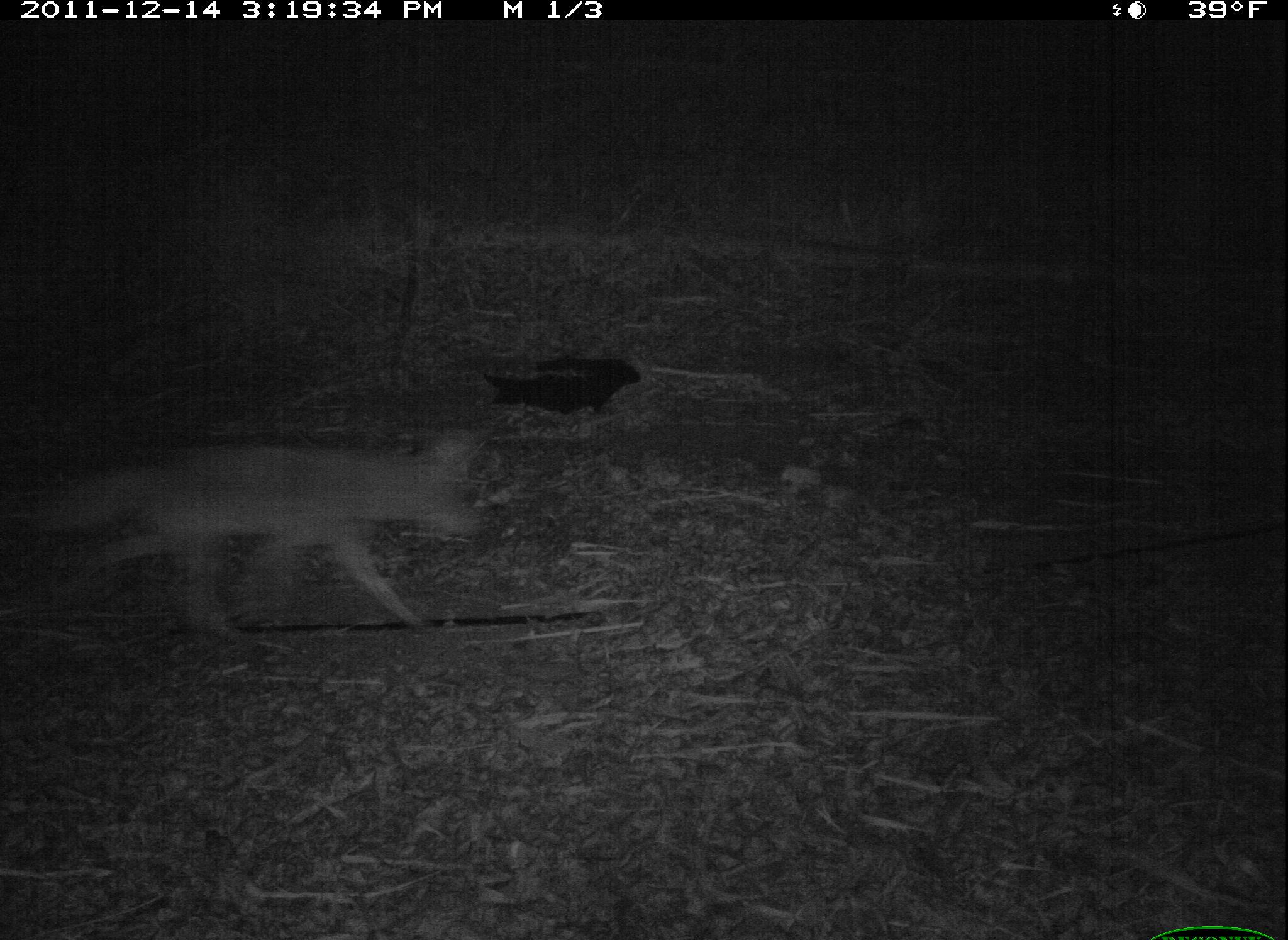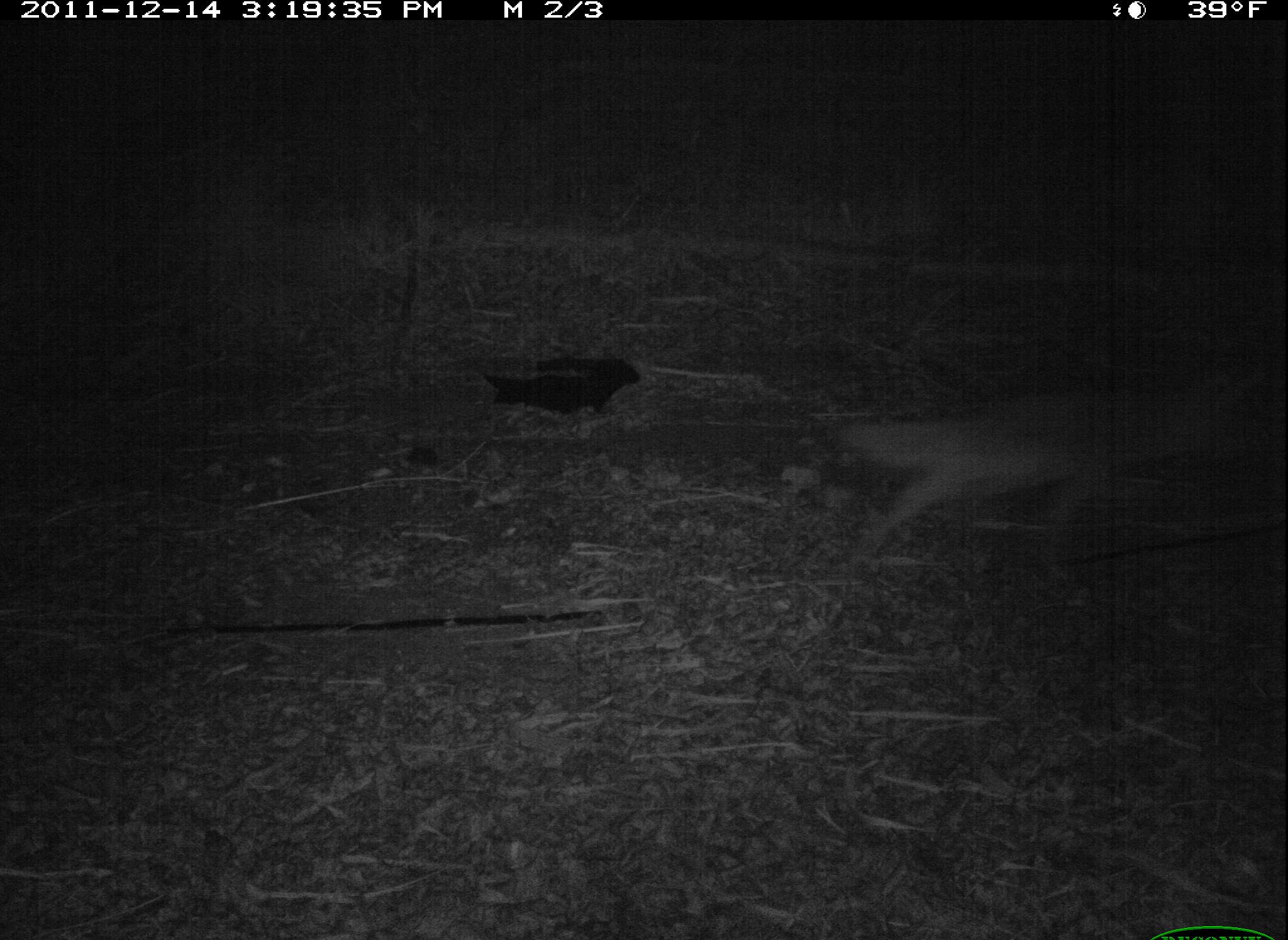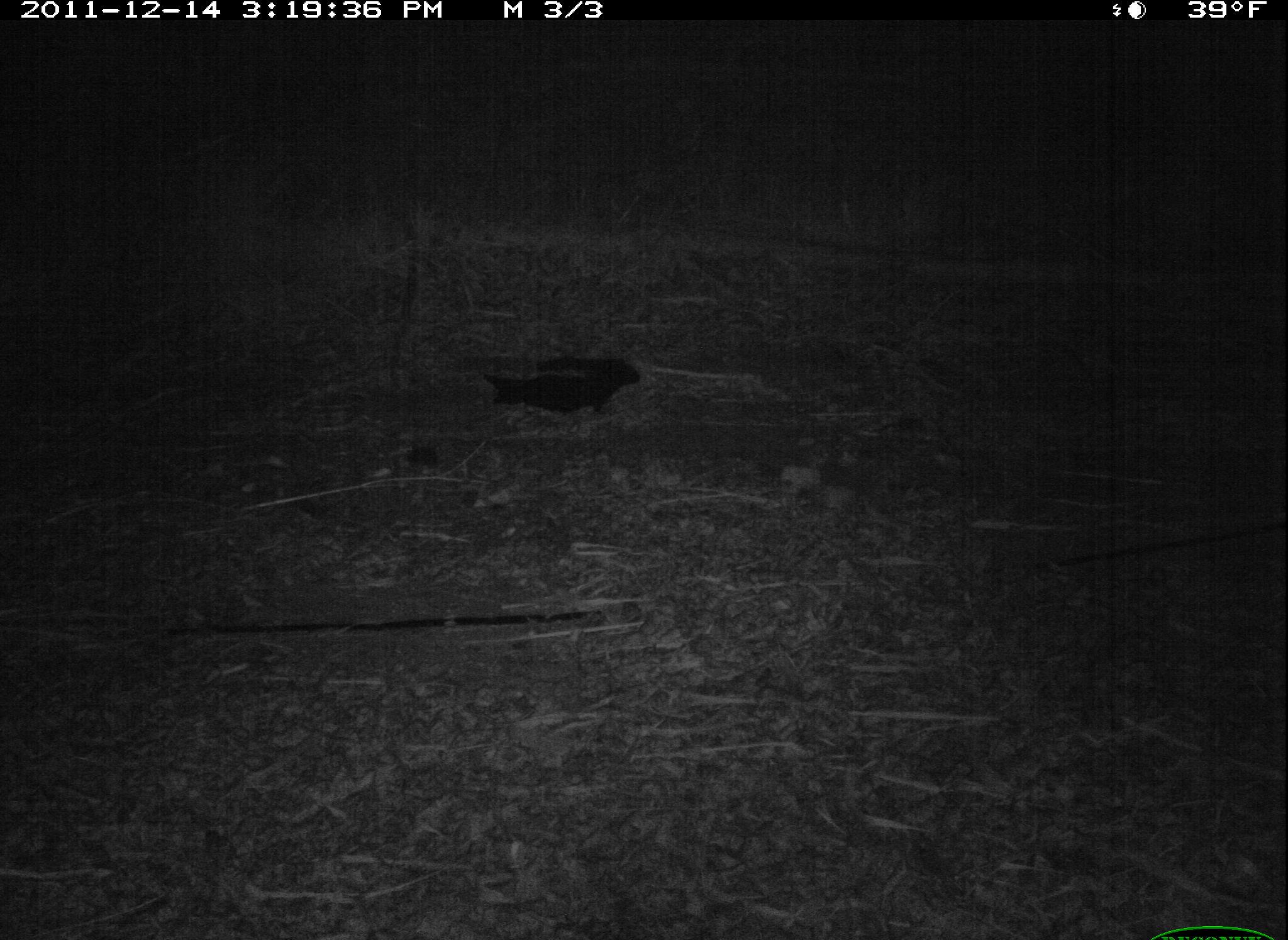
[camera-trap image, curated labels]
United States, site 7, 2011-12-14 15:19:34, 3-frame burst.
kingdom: Animalia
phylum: Chordata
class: Mammalia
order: Carnivora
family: Canidae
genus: Canis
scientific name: Canis latrans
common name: coyote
Coyote (Canis latrans).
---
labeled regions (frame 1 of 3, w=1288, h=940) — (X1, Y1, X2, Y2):
coyote: (24, 418, 534, 646)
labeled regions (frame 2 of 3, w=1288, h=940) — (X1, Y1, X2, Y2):
coyote: (818, 358, 1278, 575)